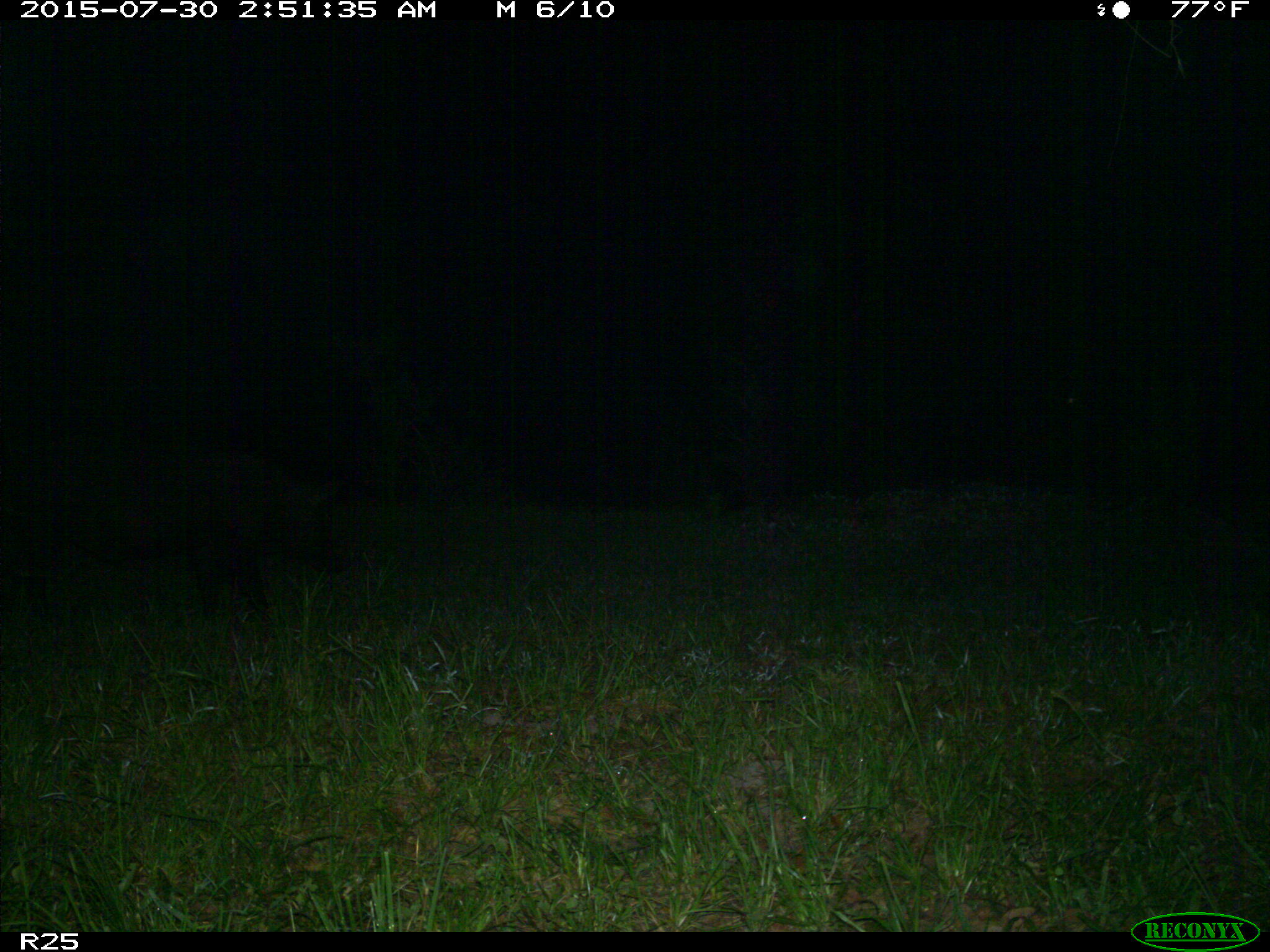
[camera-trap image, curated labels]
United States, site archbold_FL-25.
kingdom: Animalia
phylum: Chordata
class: Mammalia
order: Artiodactyla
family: Suidae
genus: Sus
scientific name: Sus scrofa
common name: wild boar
Sus scrofa (wild boar).